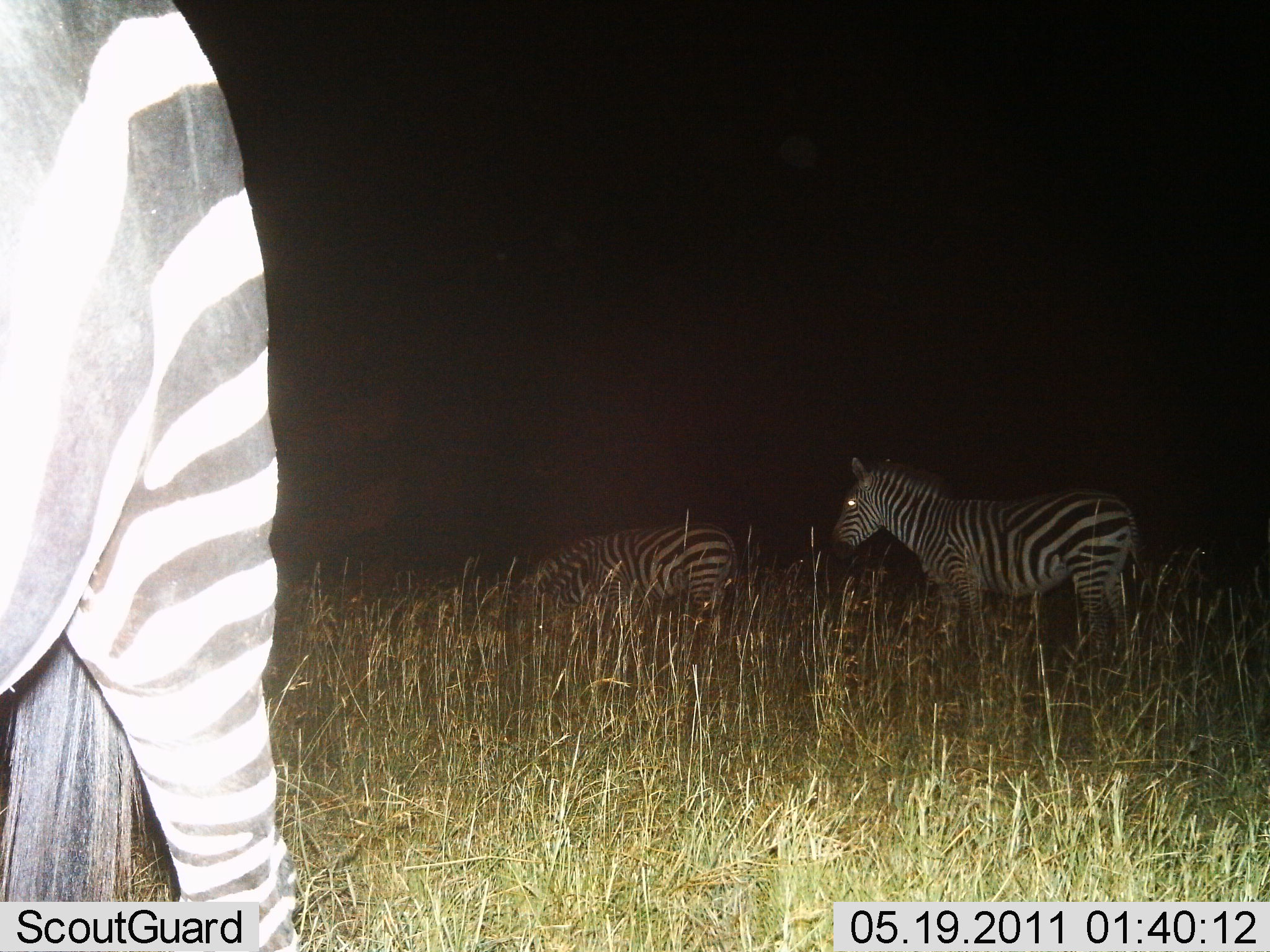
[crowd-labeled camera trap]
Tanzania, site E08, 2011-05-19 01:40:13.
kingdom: Animalia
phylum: Chordata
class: Mammalia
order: Perissodactyla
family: Equidae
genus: Equus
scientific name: Equus quagga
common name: plains zebra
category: zebra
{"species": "zebra (plains zebra) (Equus quagga)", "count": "3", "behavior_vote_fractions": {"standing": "67%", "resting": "8%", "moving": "17%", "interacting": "0%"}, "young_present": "0%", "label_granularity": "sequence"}